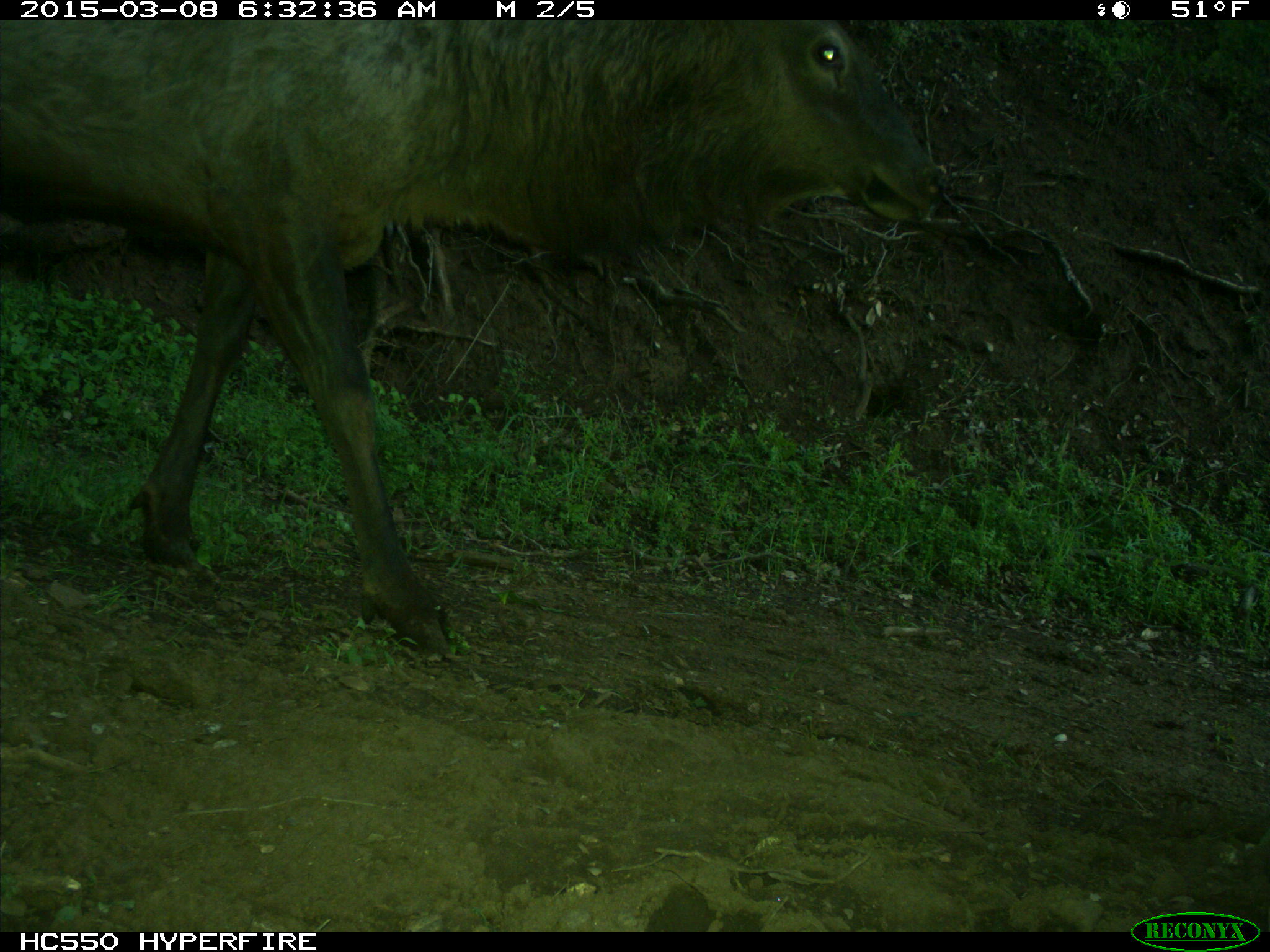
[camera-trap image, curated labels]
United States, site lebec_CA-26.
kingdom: Animalia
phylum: Chordata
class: Mammalia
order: Artiodactyla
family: Cervidae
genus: Cervus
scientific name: Cervus canadensis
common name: elk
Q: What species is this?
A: Cervus canadensis (elk).